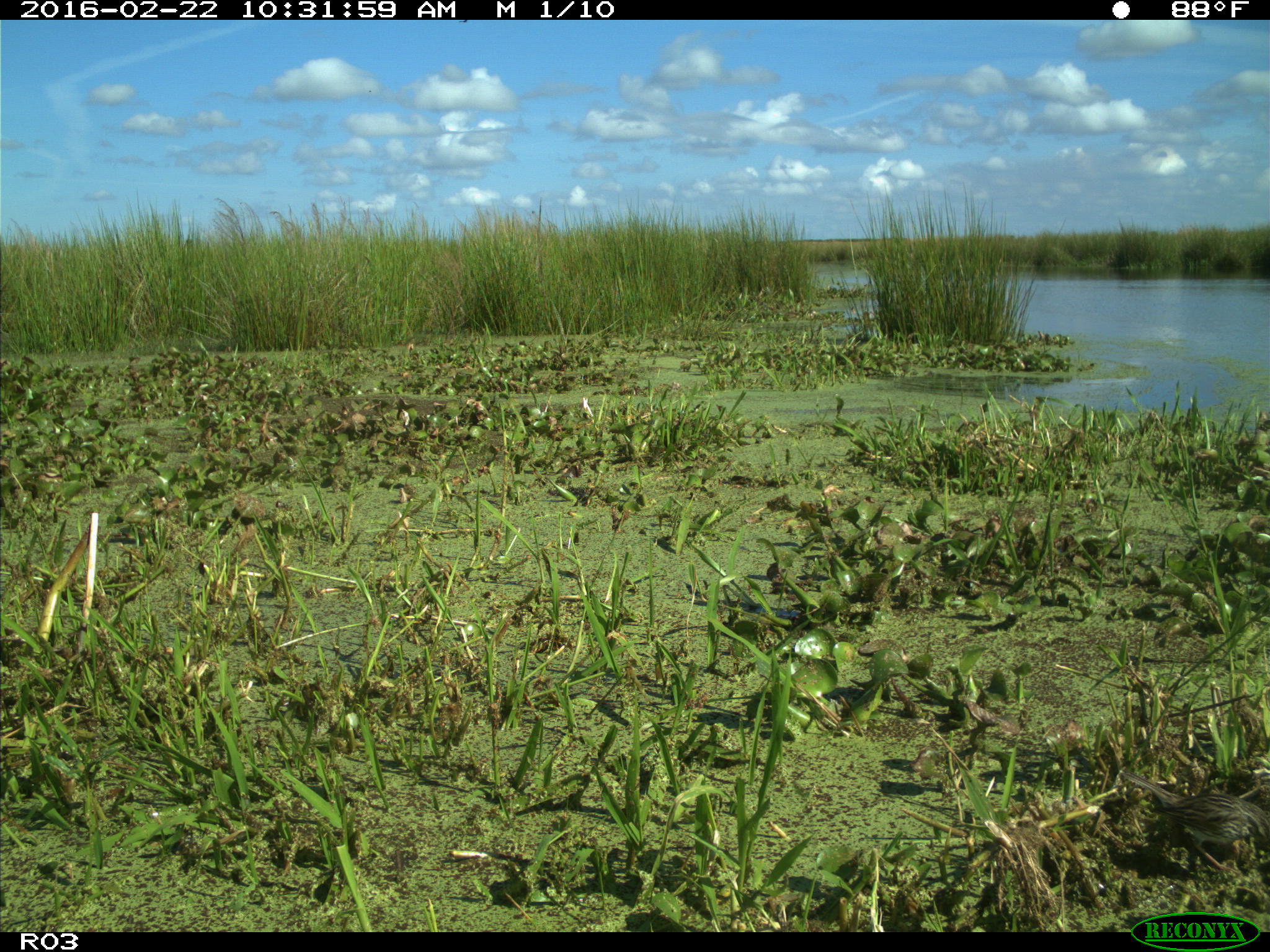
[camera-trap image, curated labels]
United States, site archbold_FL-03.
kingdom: Animalia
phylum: Chordata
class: Aves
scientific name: Aves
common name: birds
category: unidentified bird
Unidentified bird (birds) (Aves).